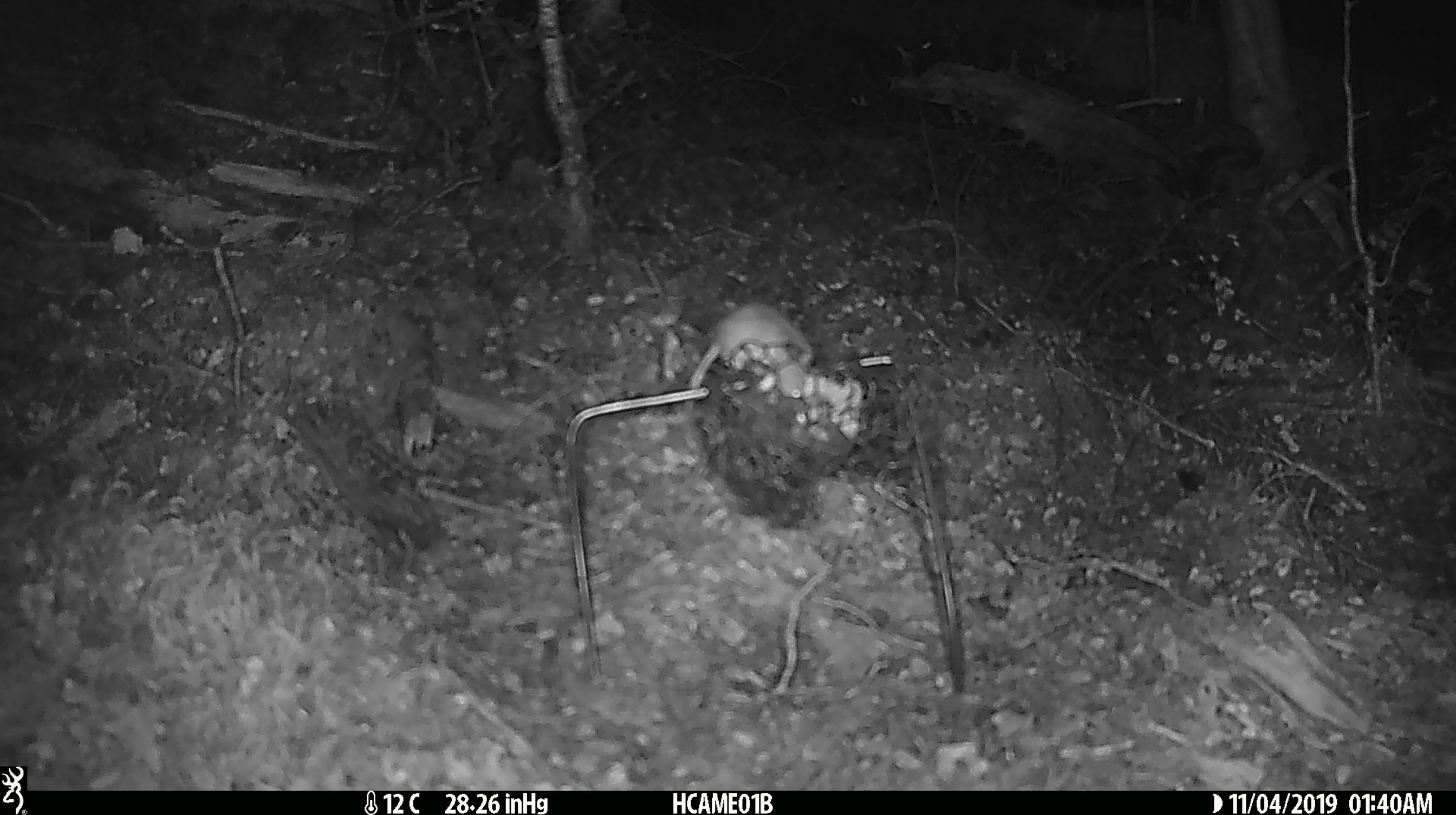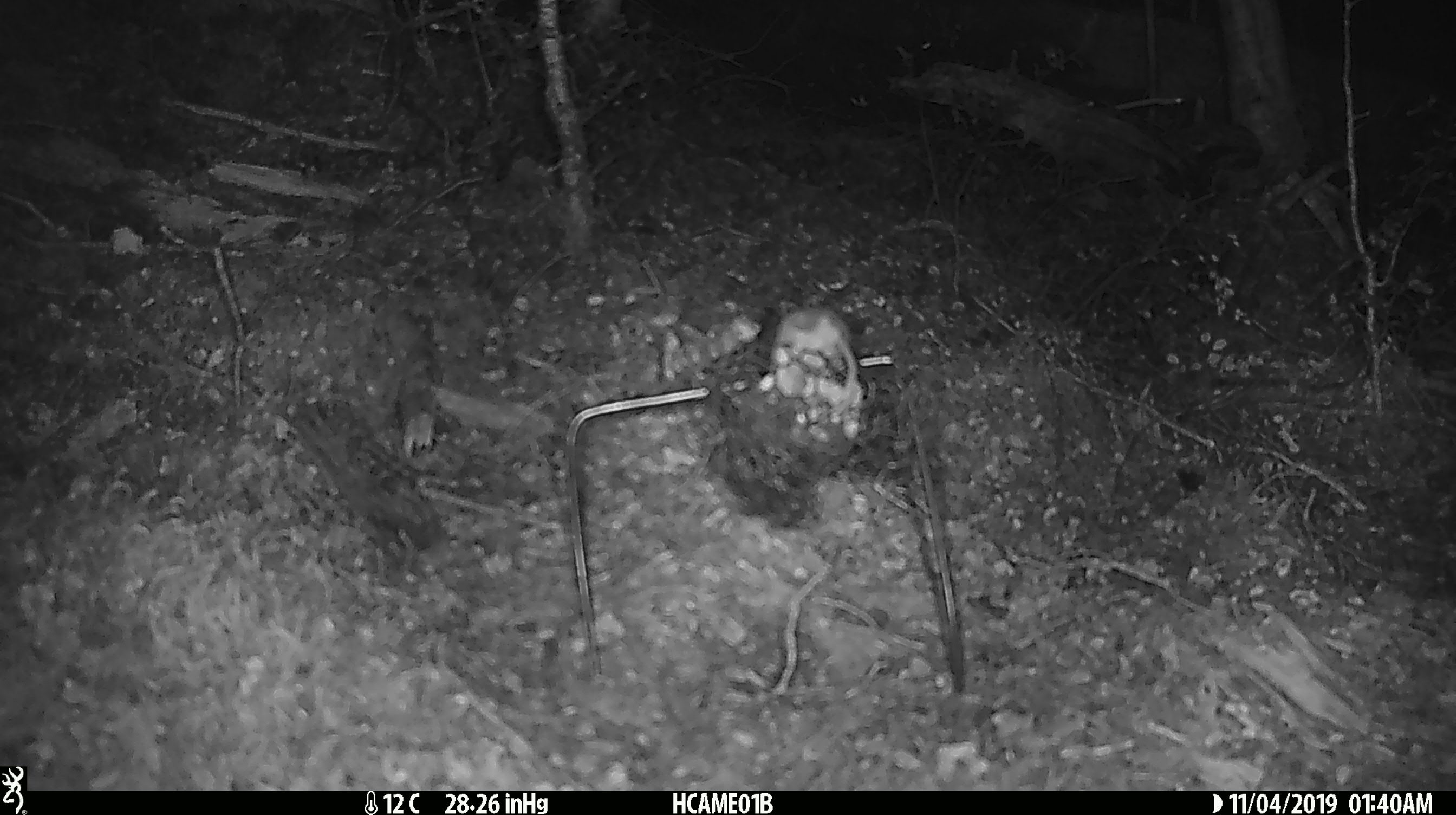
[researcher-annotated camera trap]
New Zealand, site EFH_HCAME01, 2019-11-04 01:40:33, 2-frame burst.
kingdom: Animalia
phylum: Chordata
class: Mammalia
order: Rodentia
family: Muridae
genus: Mus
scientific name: Mus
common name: mouse